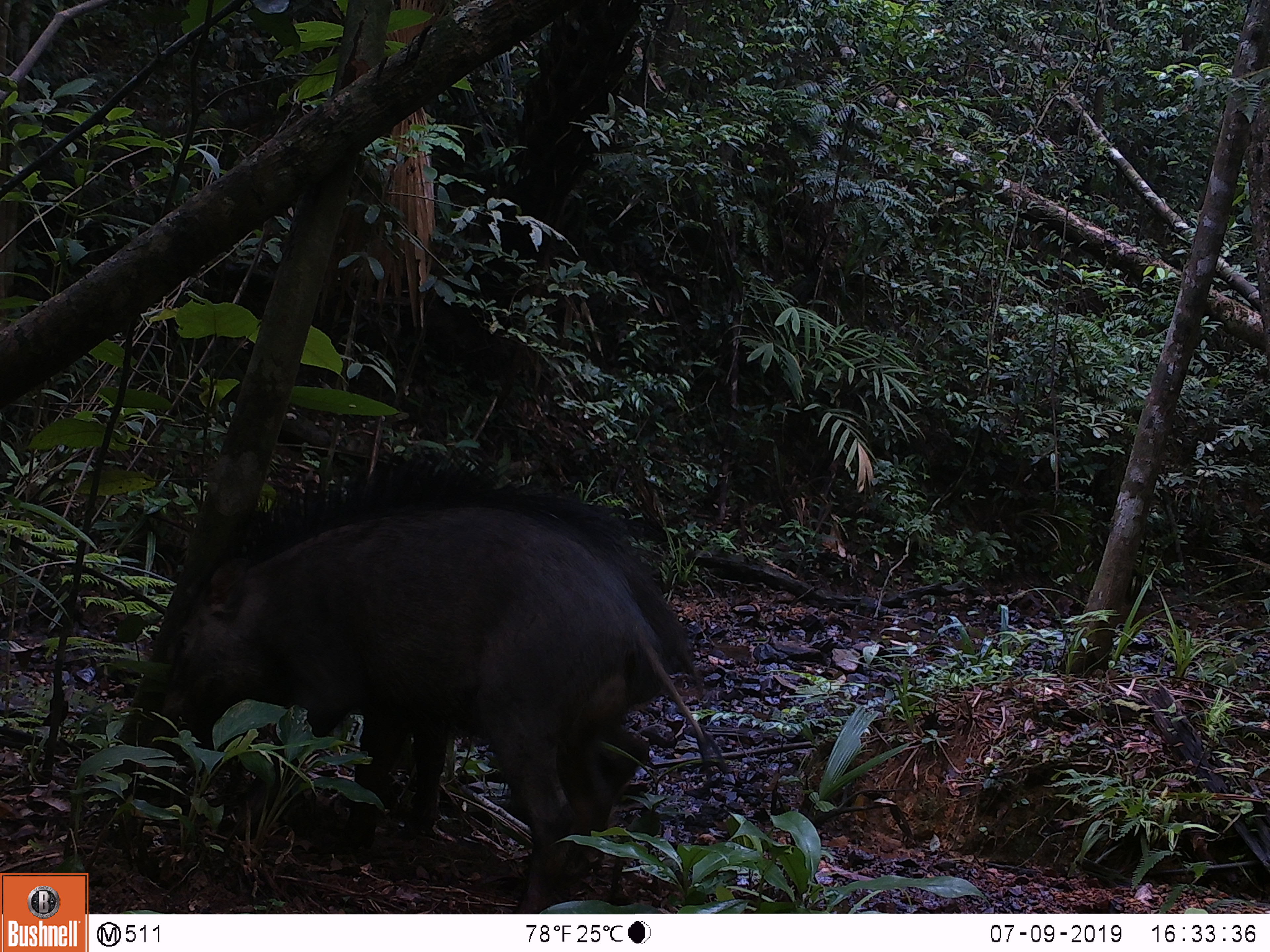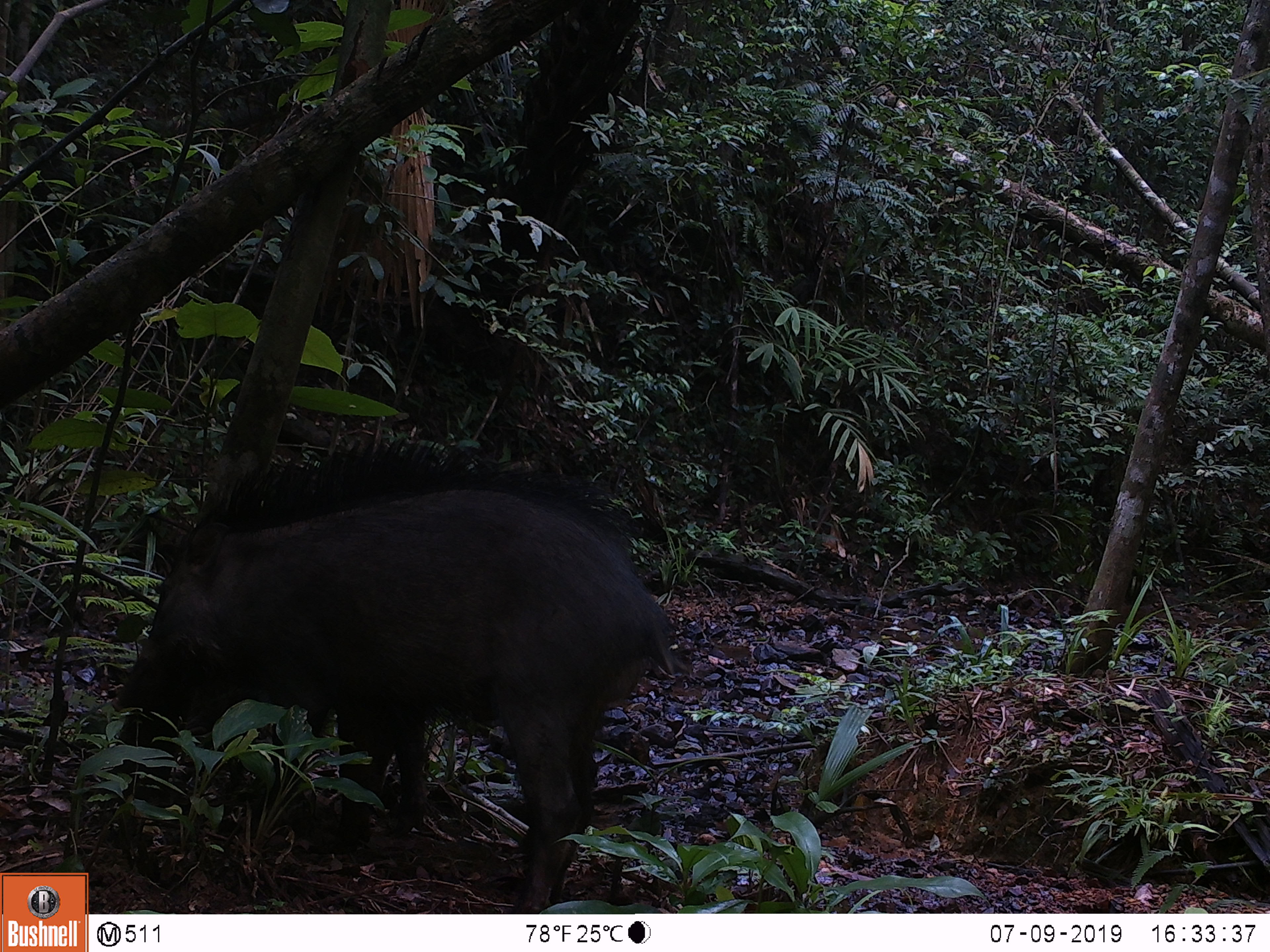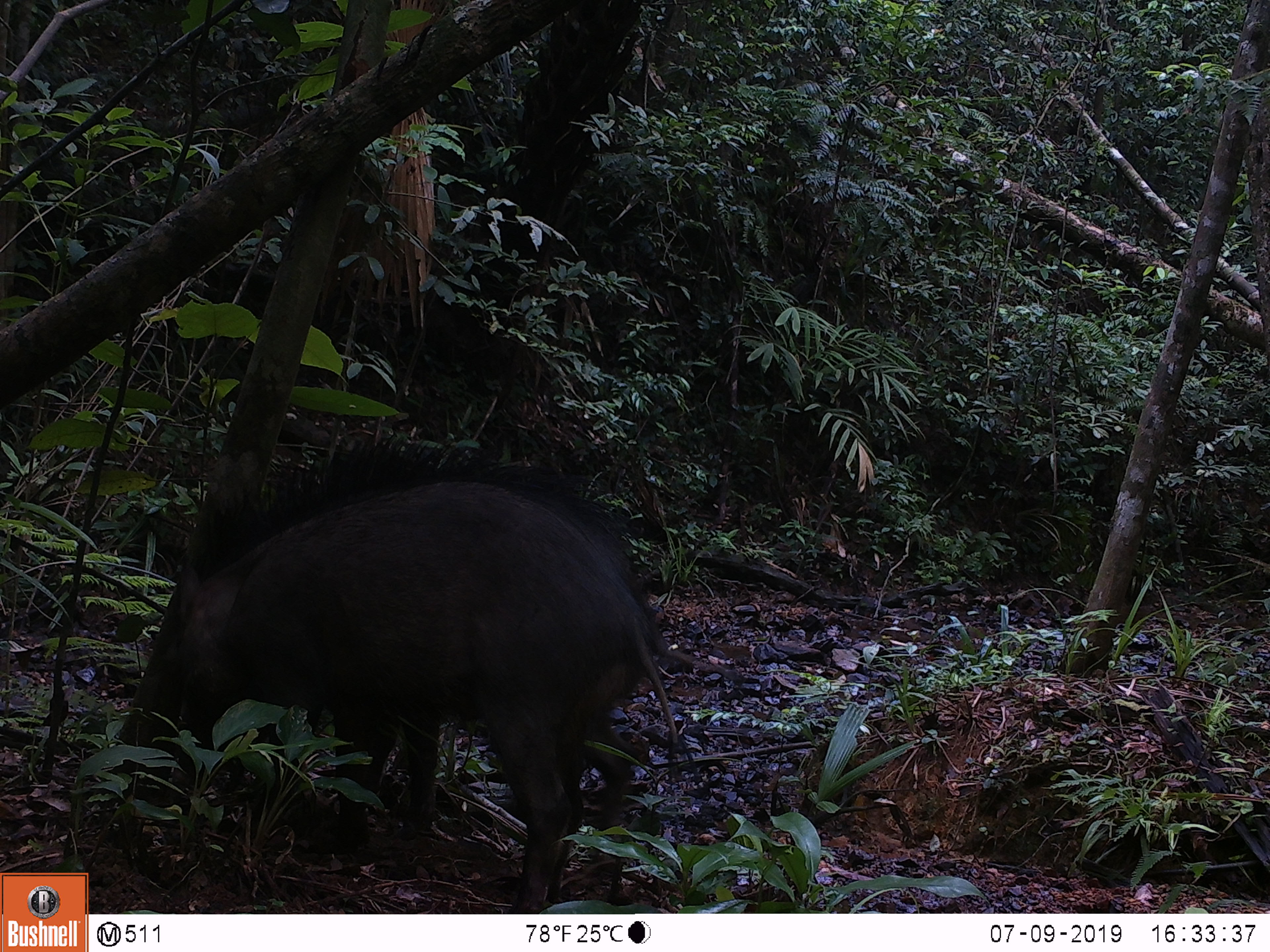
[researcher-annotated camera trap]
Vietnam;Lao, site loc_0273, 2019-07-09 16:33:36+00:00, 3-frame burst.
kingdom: Animalia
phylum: Chordata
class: Mammalia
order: Artiodactyla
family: Suidae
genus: Sus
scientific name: Sus scrofa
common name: eurasian wild pig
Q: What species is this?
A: Eurasian wild pig (Sus scrofa).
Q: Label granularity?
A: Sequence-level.